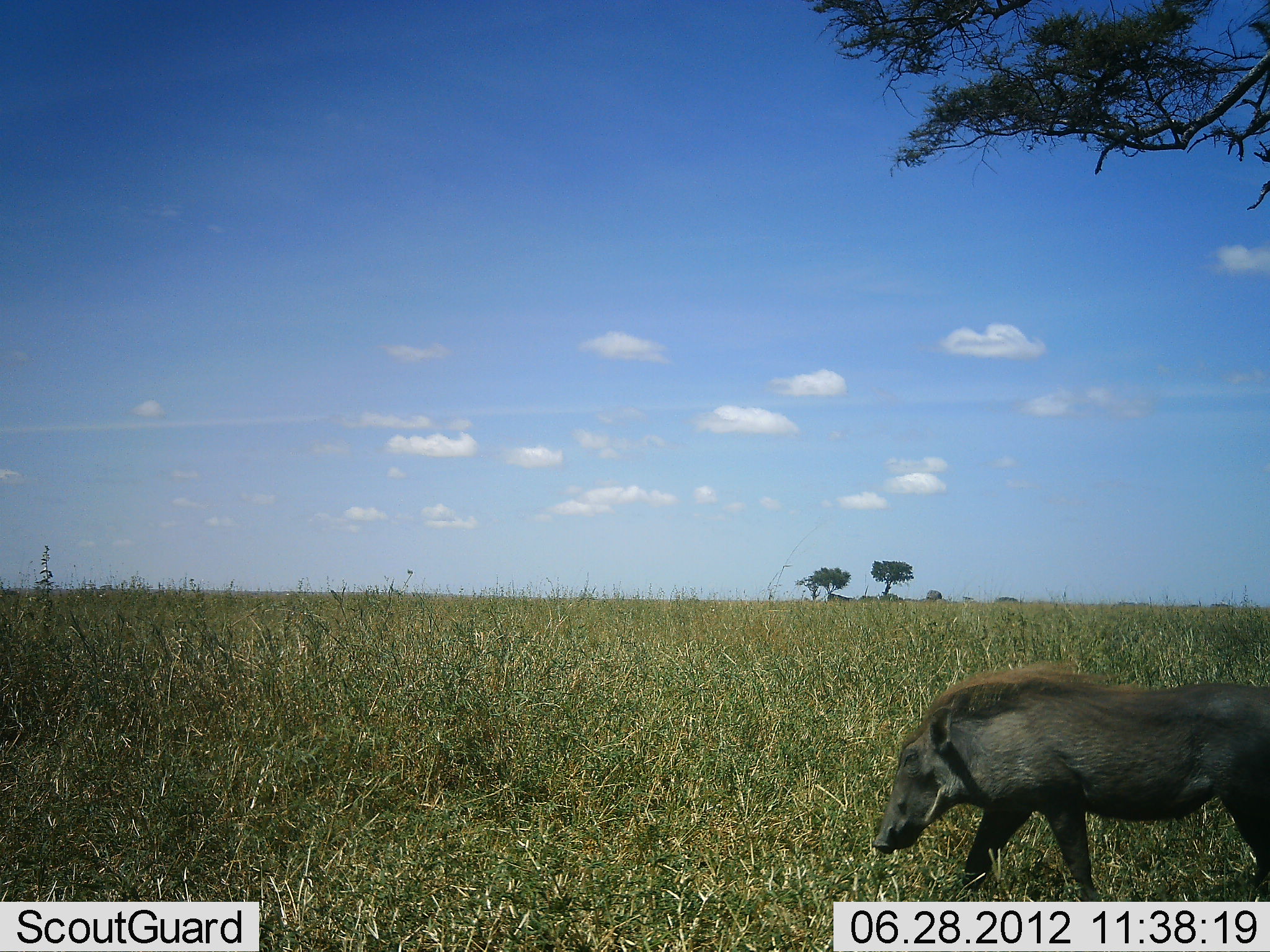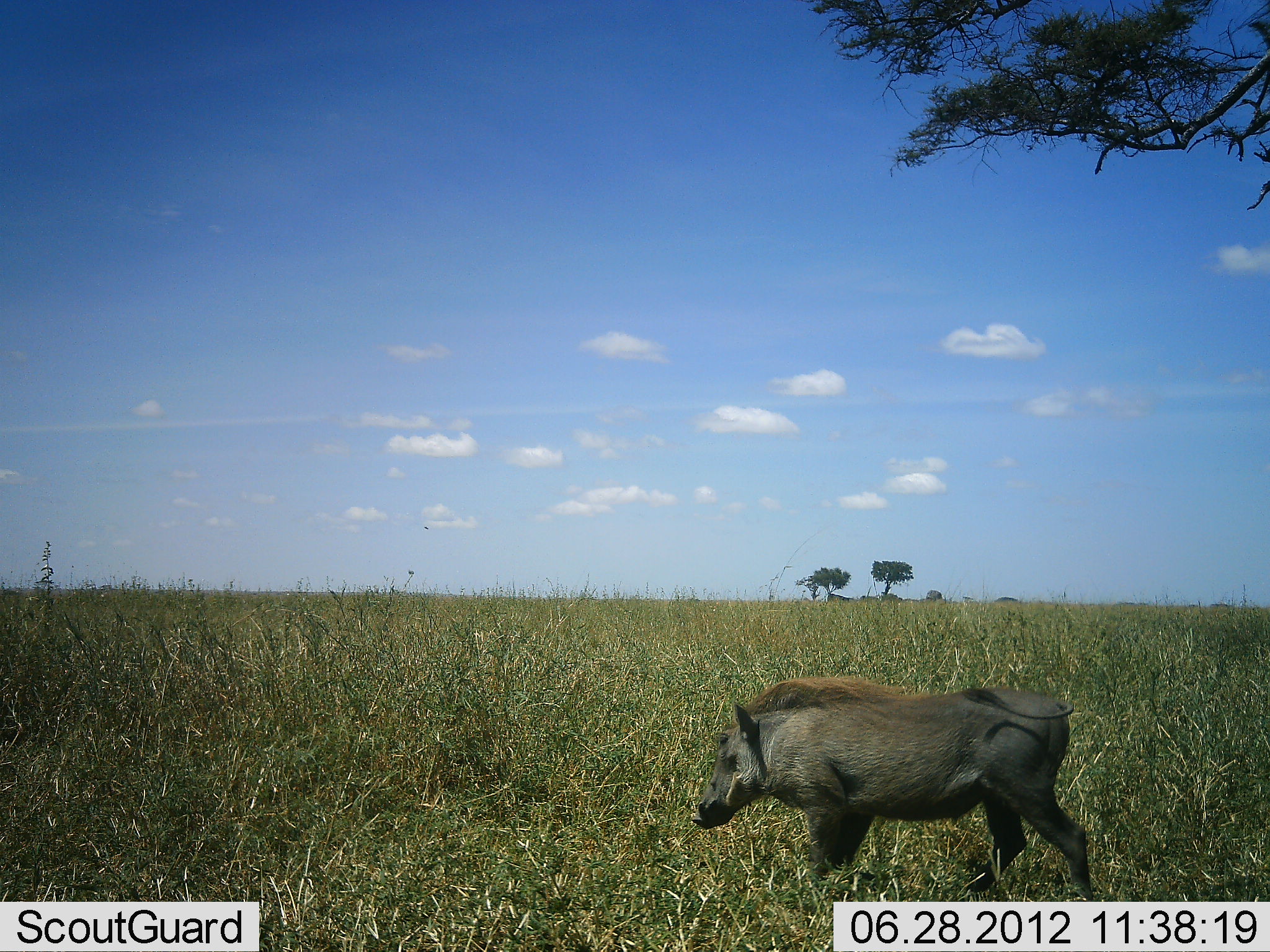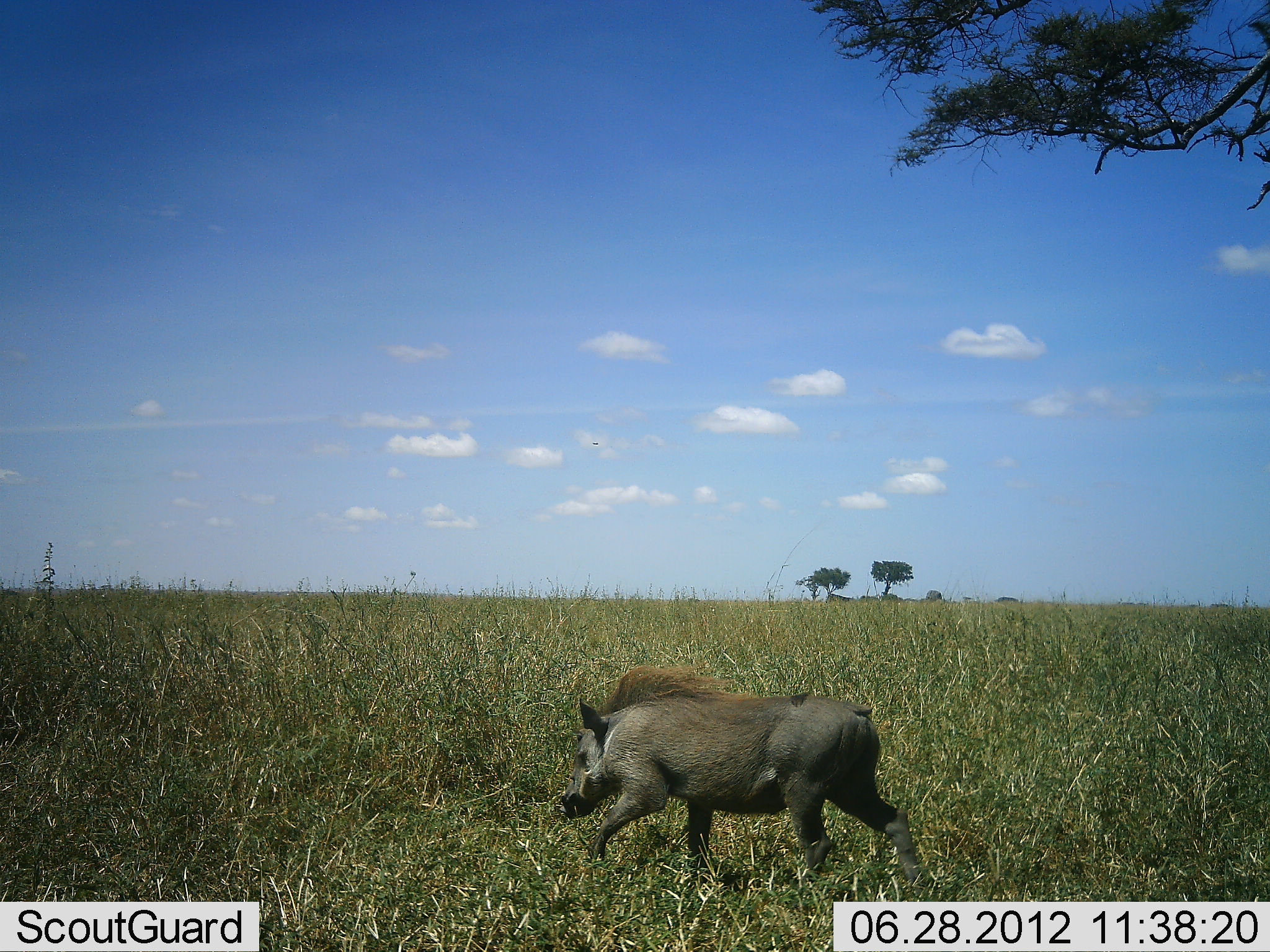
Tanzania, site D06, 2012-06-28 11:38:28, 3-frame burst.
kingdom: Animalia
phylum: Chordata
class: Mammalia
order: Artiodactyla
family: Suidae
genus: Phacochoerus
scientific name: Phacochoerus africanus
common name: warthog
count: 1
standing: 0%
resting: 0%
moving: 100%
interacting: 0%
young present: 0%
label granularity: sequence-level